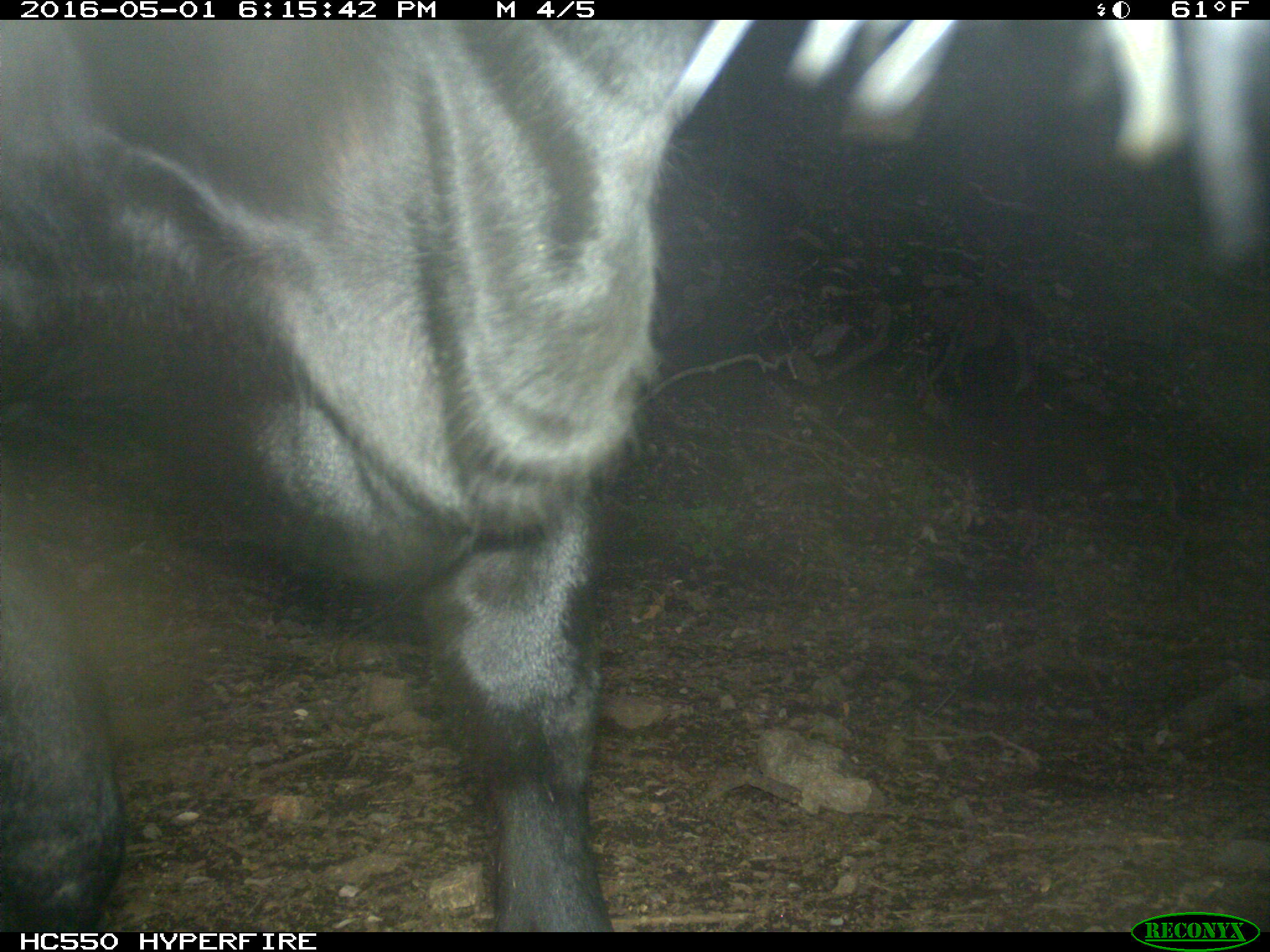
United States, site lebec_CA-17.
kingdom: Animalia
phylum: Chordata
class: Mammalia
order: Artiodactyla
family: Bovidae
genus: Bos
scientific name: Bos taurus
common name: domestic cow